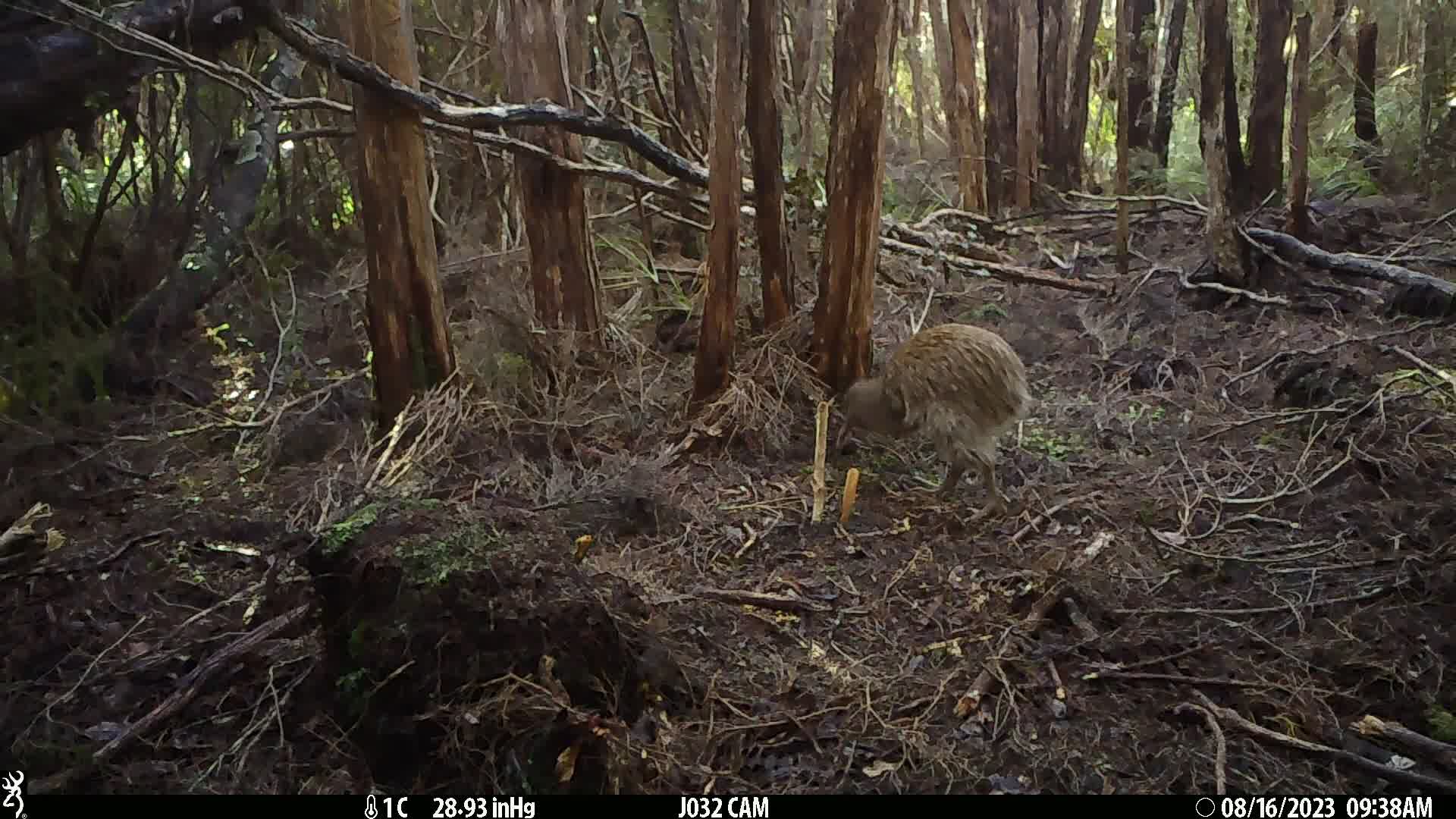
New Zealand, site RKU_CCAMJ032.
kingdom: Animalia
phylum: Chordata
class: Aves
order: Apterygiformes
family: Apterygidae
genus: Apteryx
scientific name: Apteryx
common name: kiwi